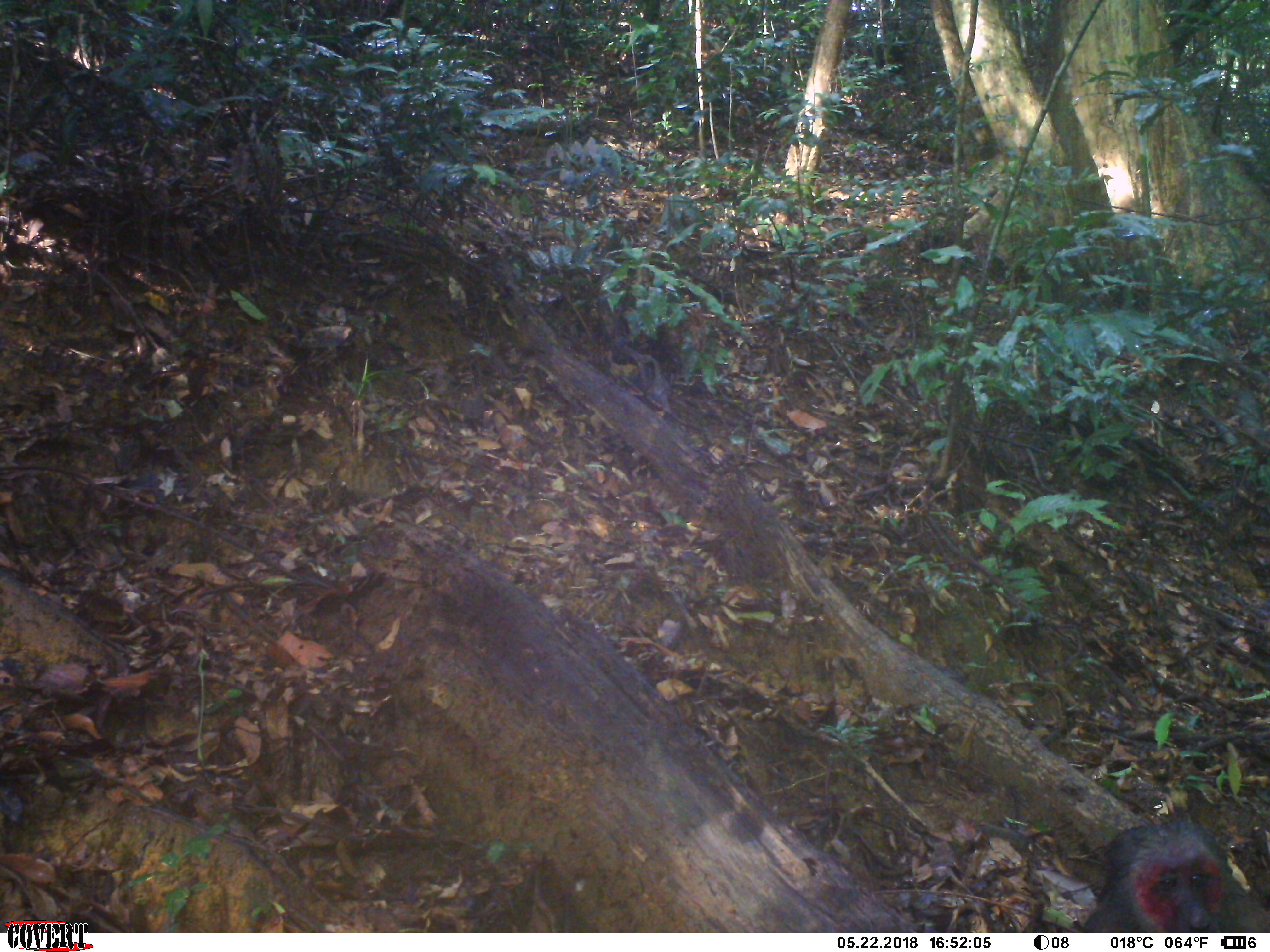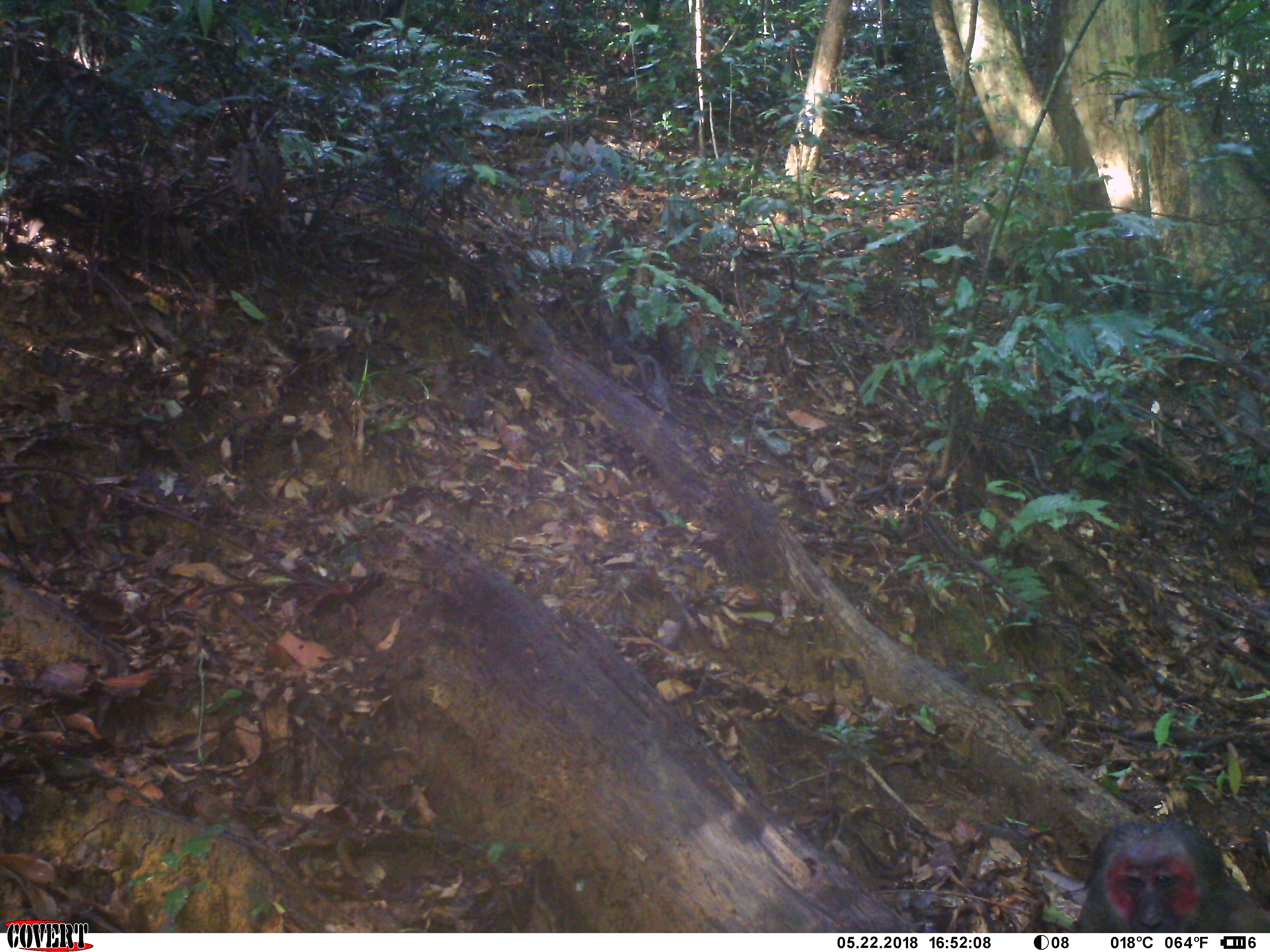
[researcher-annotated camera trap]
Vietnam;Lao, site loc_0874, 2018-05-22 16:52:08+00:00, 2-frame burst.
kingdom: Animalia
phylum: Chordata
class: Mammalia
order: Primates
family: Cercopithecidae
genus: Macaca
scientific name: Macaca arctoides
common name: stump-tailed macaque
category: stump tailed macaque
Stump tailed macaque (stump-tailed macaque) (Macaca arctoides). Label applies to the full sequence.